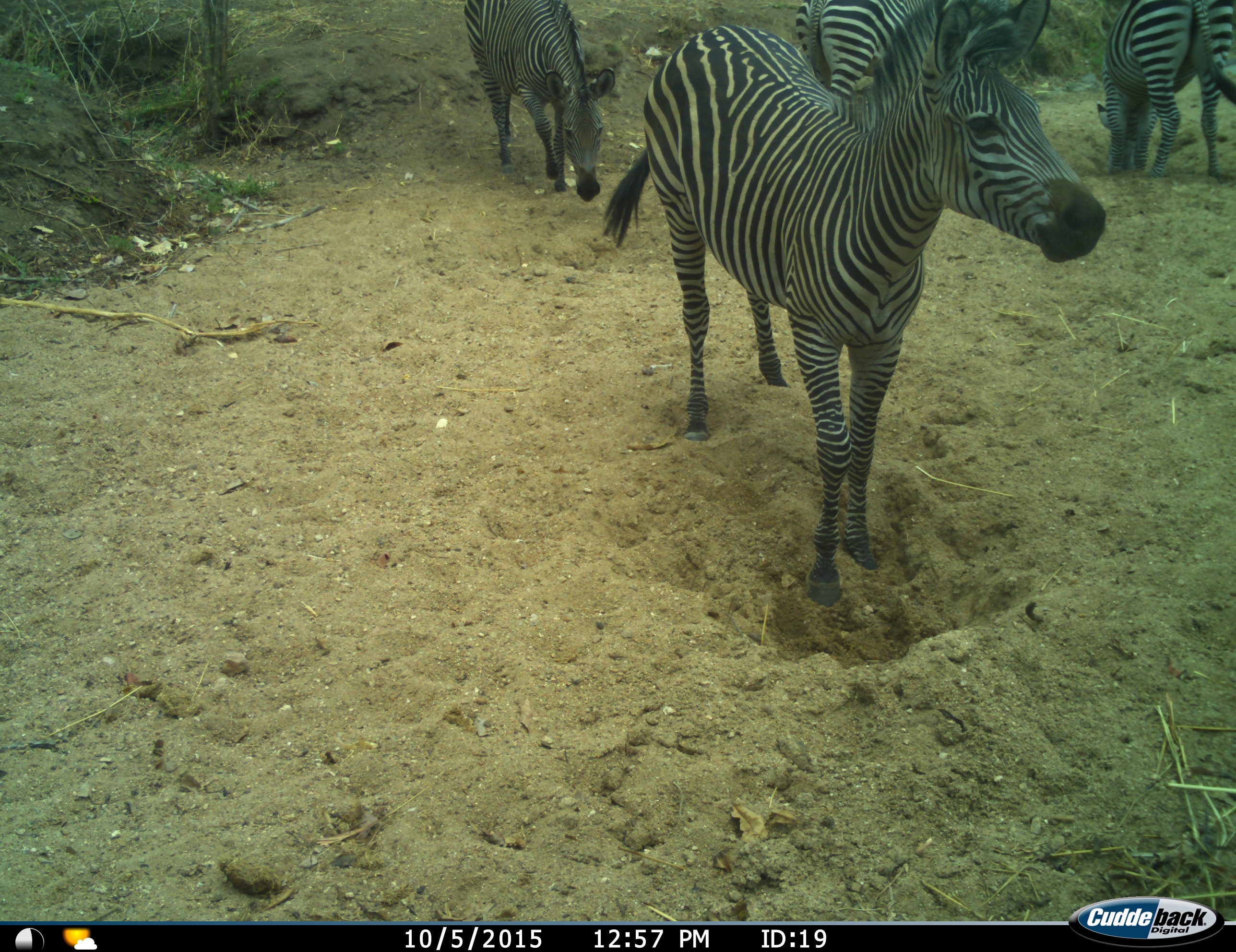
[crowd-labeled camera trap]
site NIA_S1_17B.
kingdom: Animalia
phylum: Chordata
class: Mammalia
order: Perissodactyla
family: Equidae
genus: Equus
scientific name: Equus quagga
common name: plains zebra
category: zebraplains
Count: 4.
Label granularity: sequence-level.